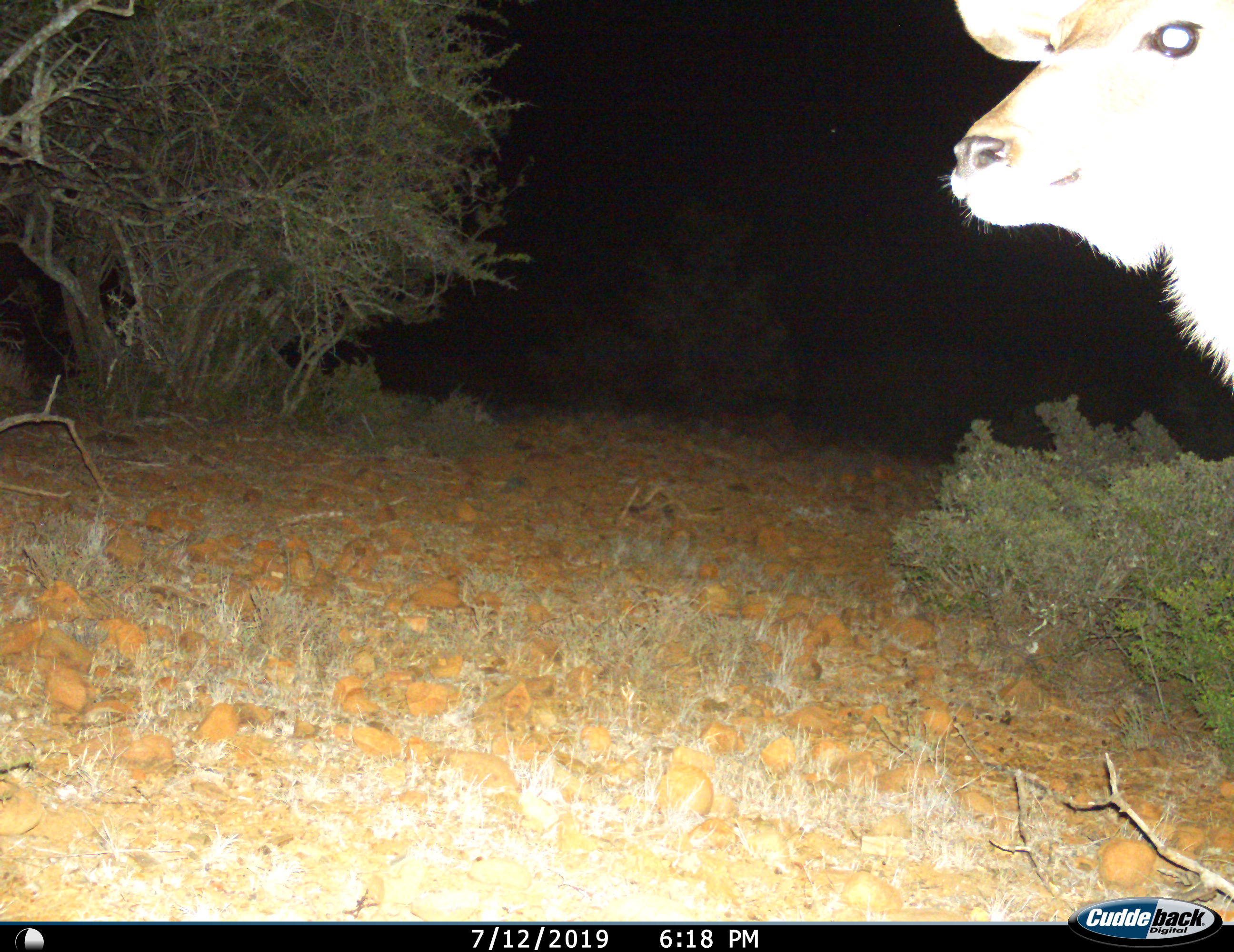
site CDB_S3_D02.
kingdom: Animalia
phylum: Chordata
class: Mammalia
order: Artiodactyla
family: Bovidae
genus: Tragelaphus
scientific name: Tragelaphus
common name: kudu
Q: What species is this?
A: Kudu (Tragelaphus).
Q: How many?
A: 1.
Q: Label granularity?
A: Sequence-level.